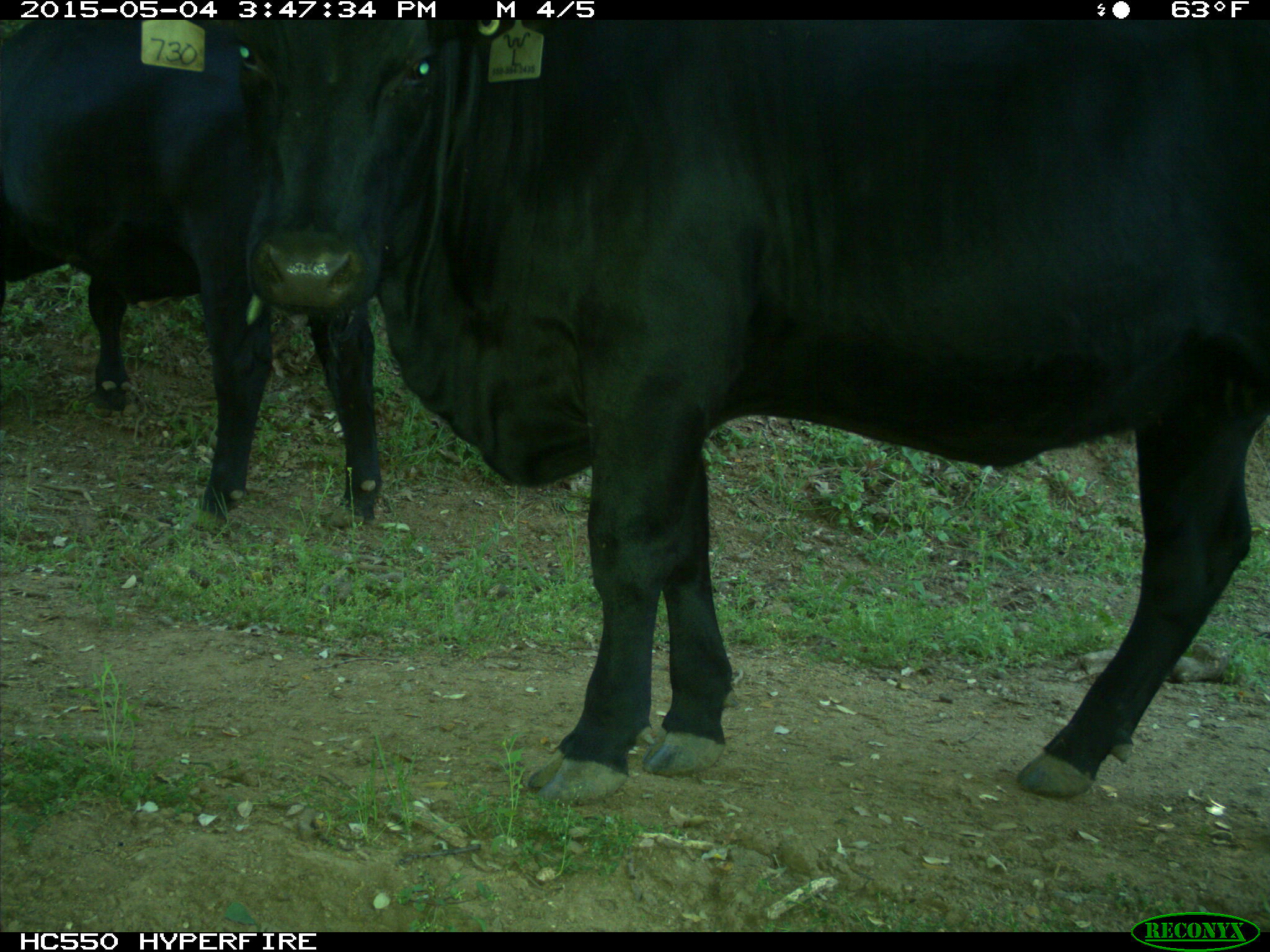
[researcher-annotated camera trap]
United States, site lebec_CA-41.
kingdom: Animalia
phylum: Chordata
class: Mammalia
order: Artiodactyla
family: Bovidae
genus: Bos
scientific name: Bos taurus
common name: domestic cow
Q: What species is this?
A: Bos taurus (domestic cow).